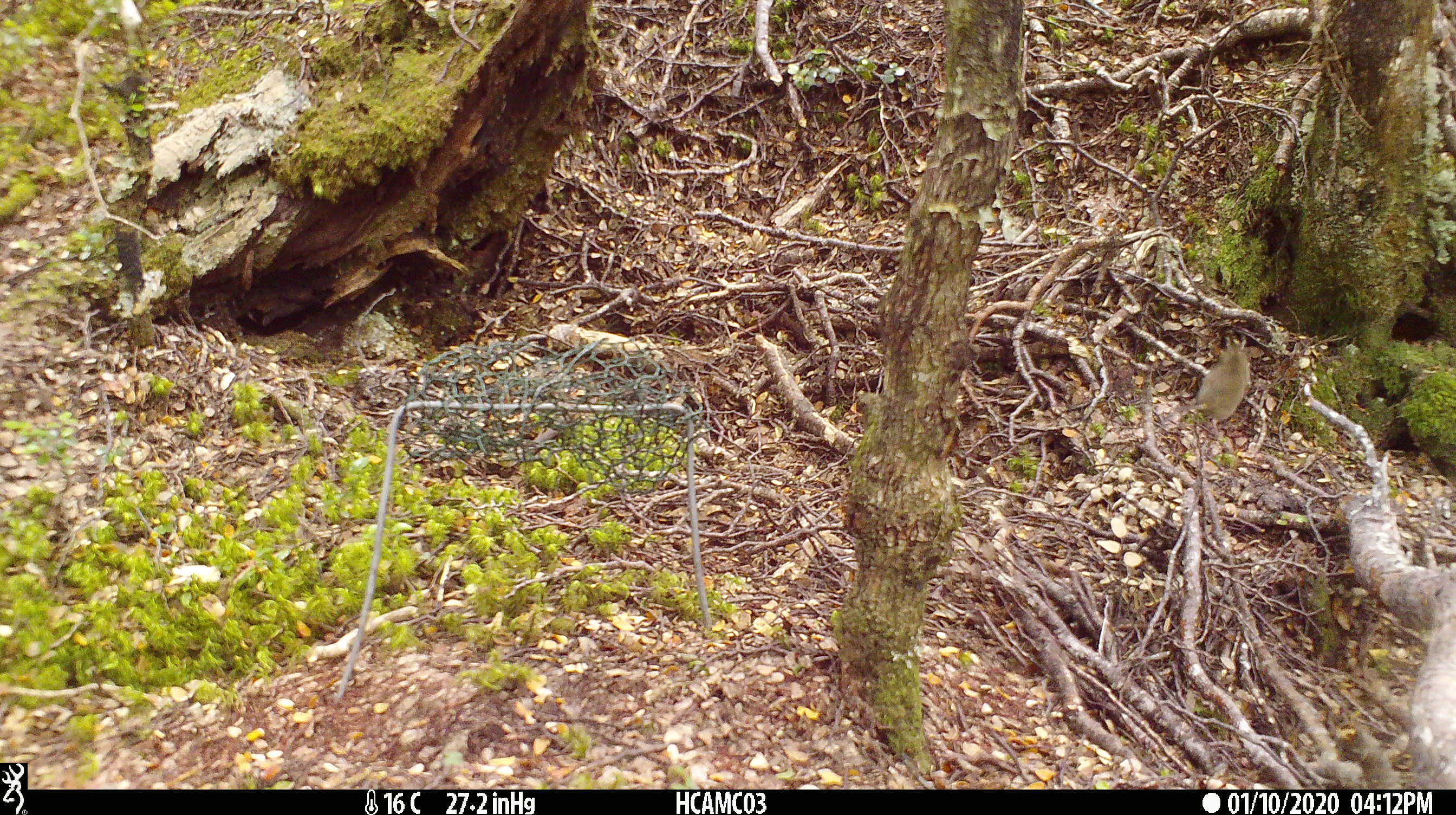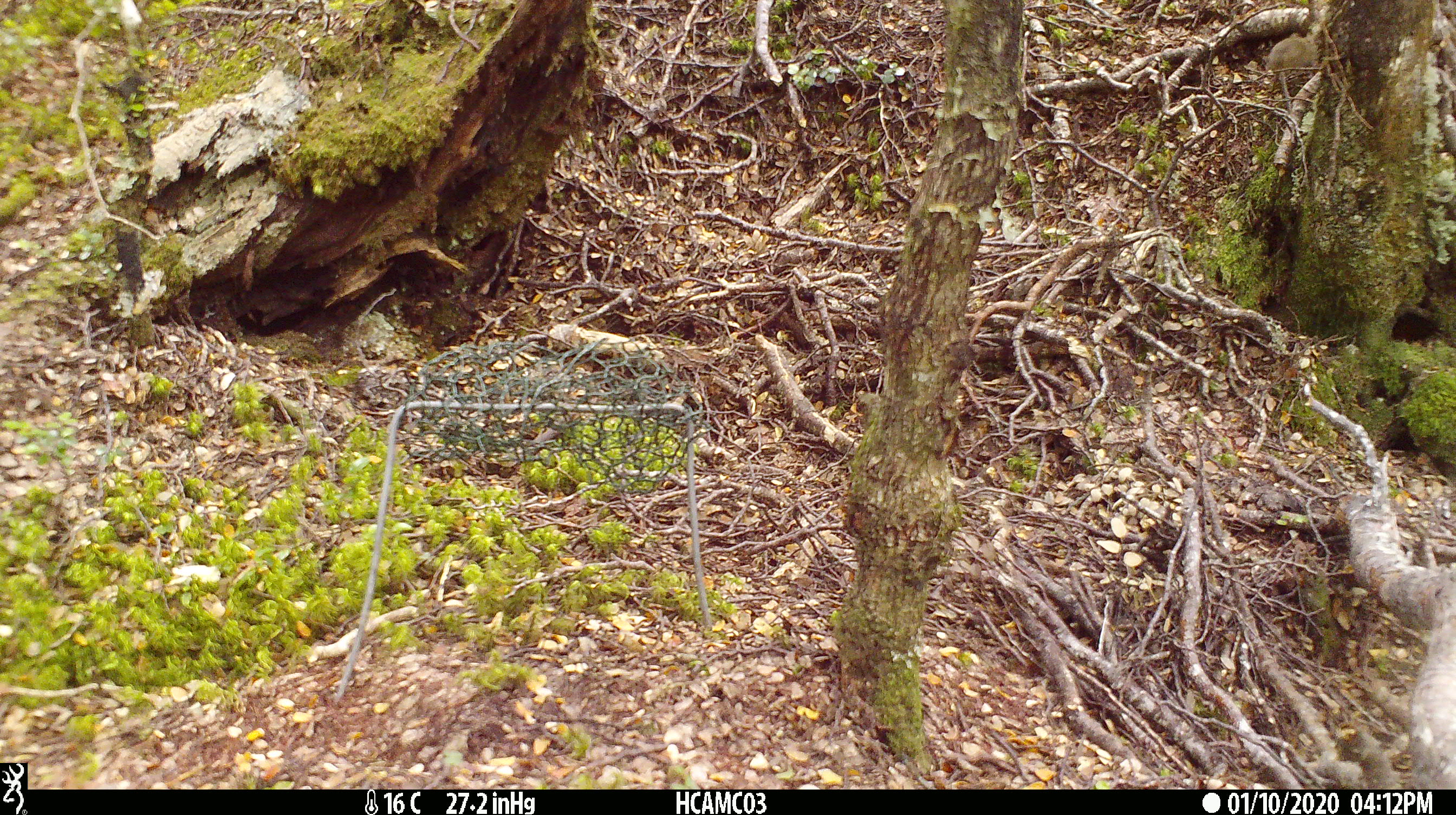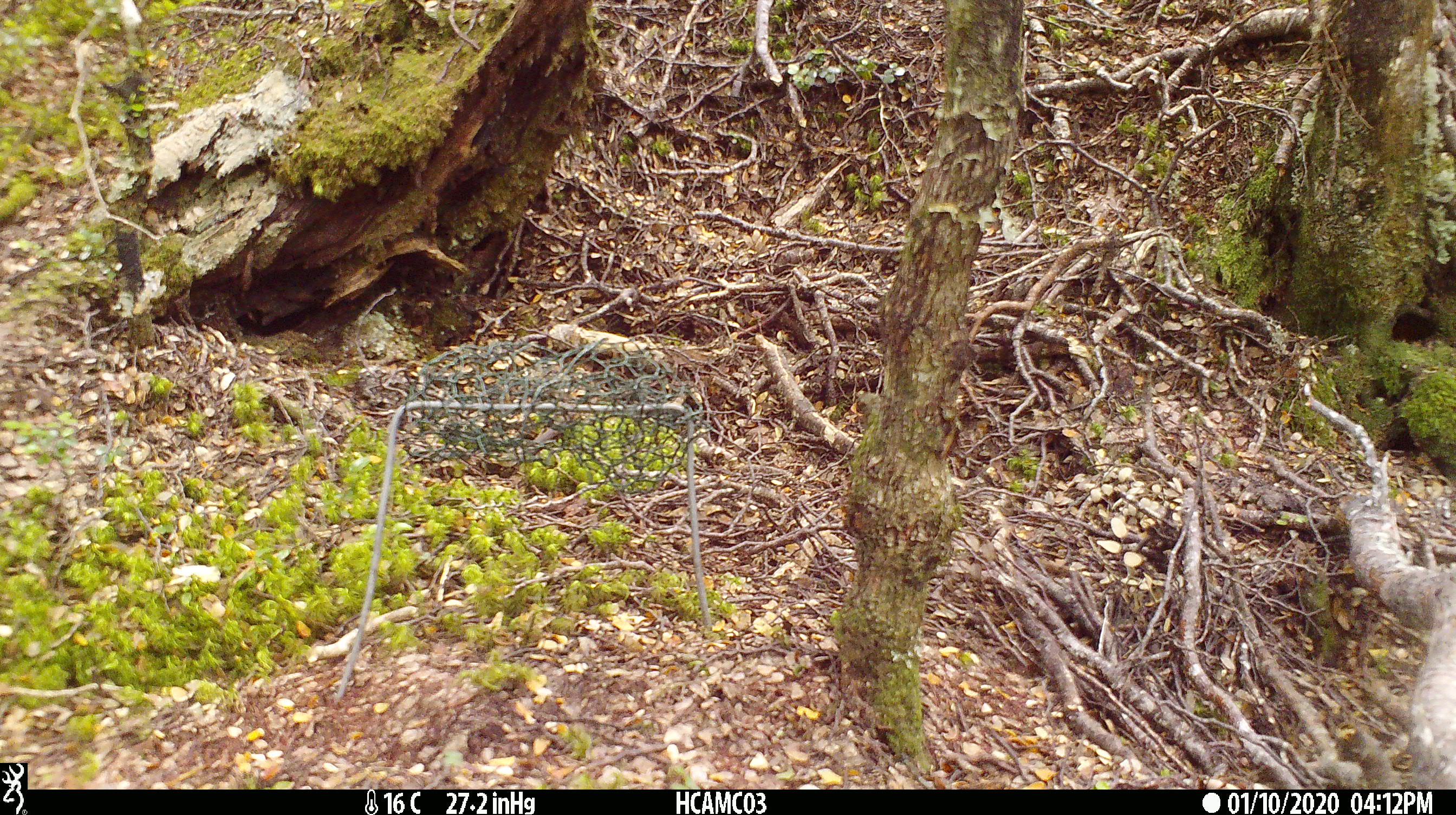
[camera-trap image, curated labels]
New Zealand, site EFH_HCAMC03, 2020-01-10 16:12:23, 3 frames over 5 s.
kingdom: Animalia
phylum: Chordata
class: Mammalia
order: Rodentia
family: Muridae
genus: Mus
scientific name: Mus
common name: mouse